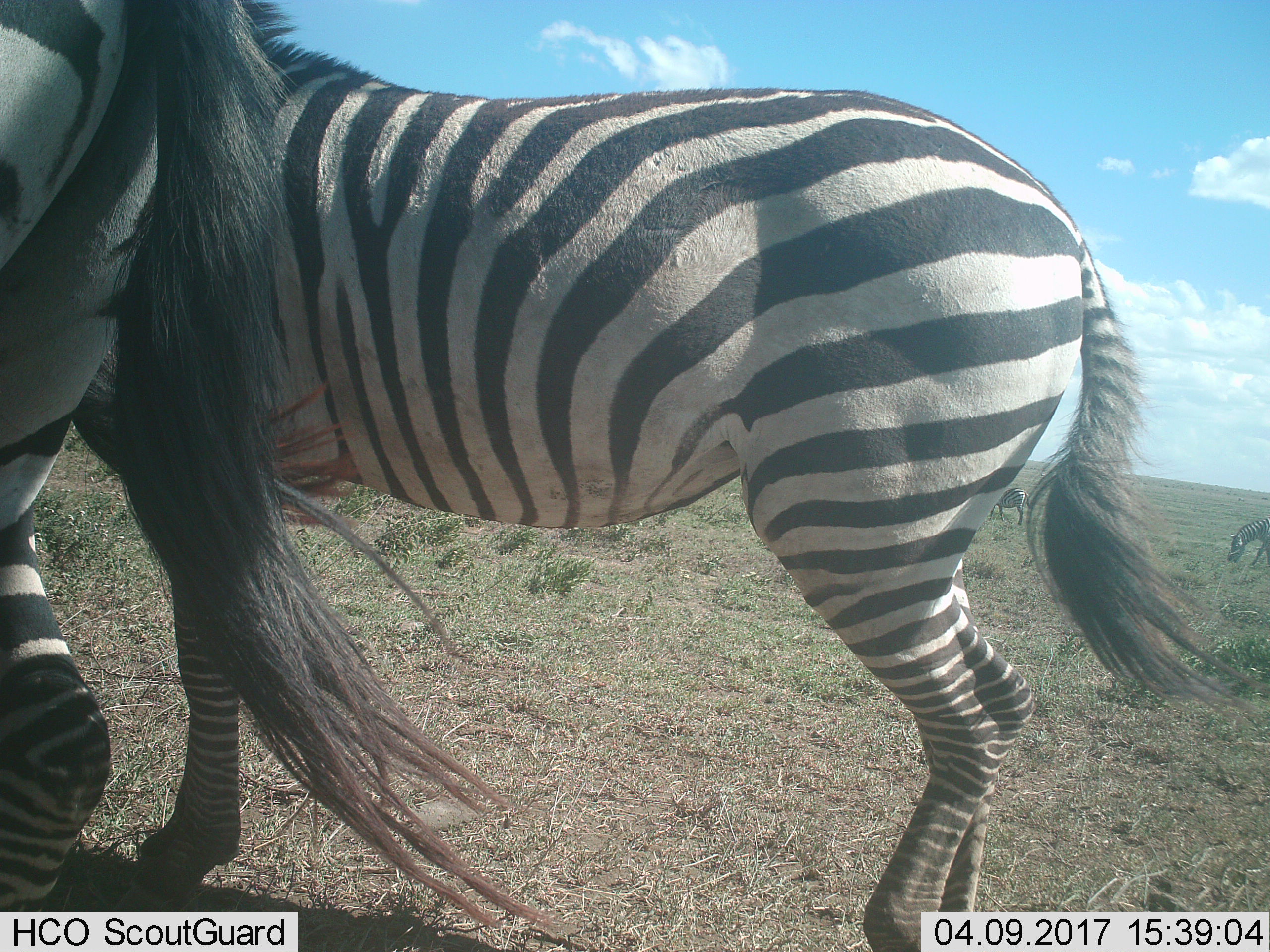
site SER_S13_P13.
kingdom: Animalia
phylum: Chordata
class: Mammalia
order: Perissodactyla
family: Equidae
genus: Equus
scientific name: Equus quagga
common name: plains zebra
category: zebraplains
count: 4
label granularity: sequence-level